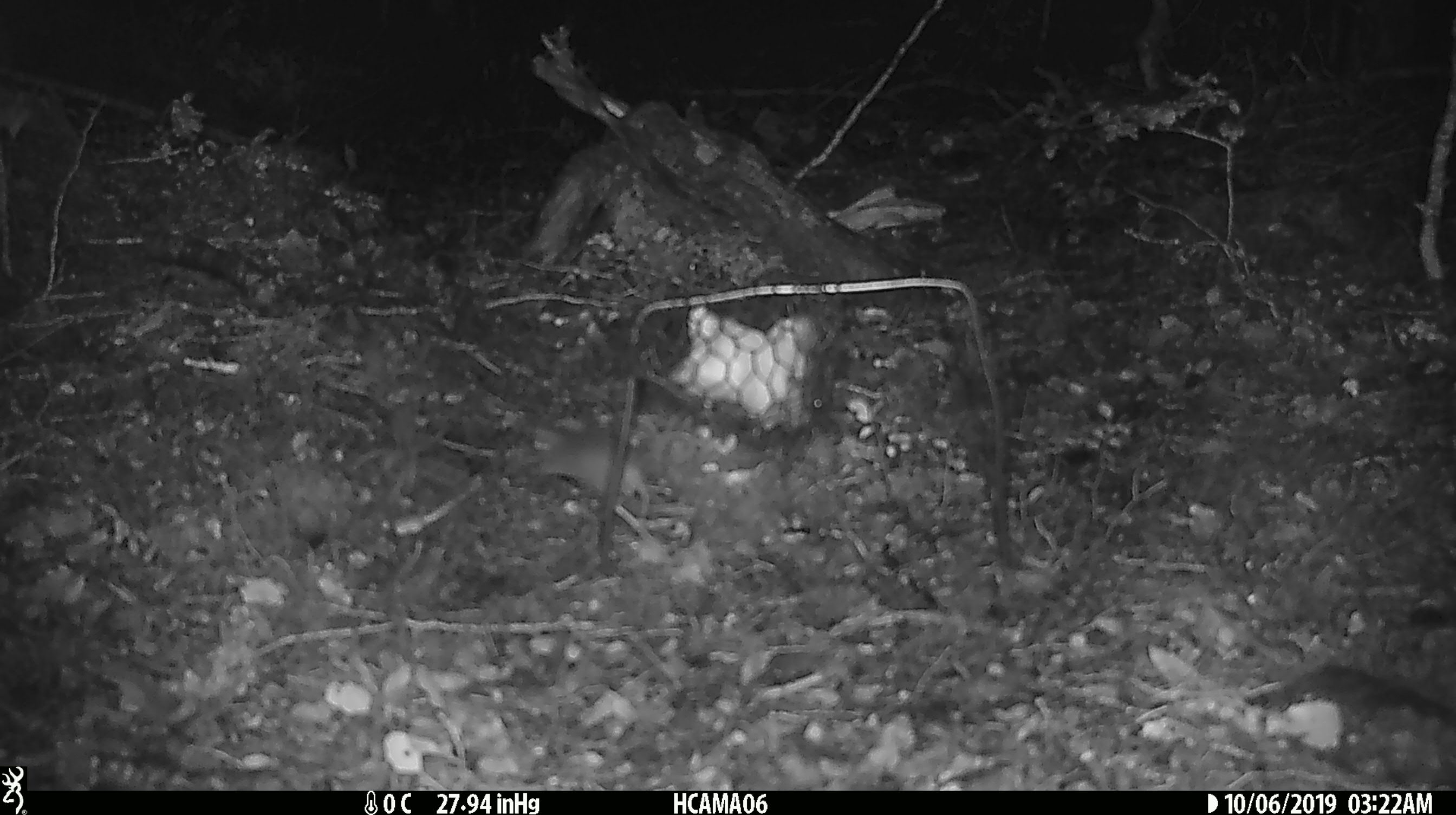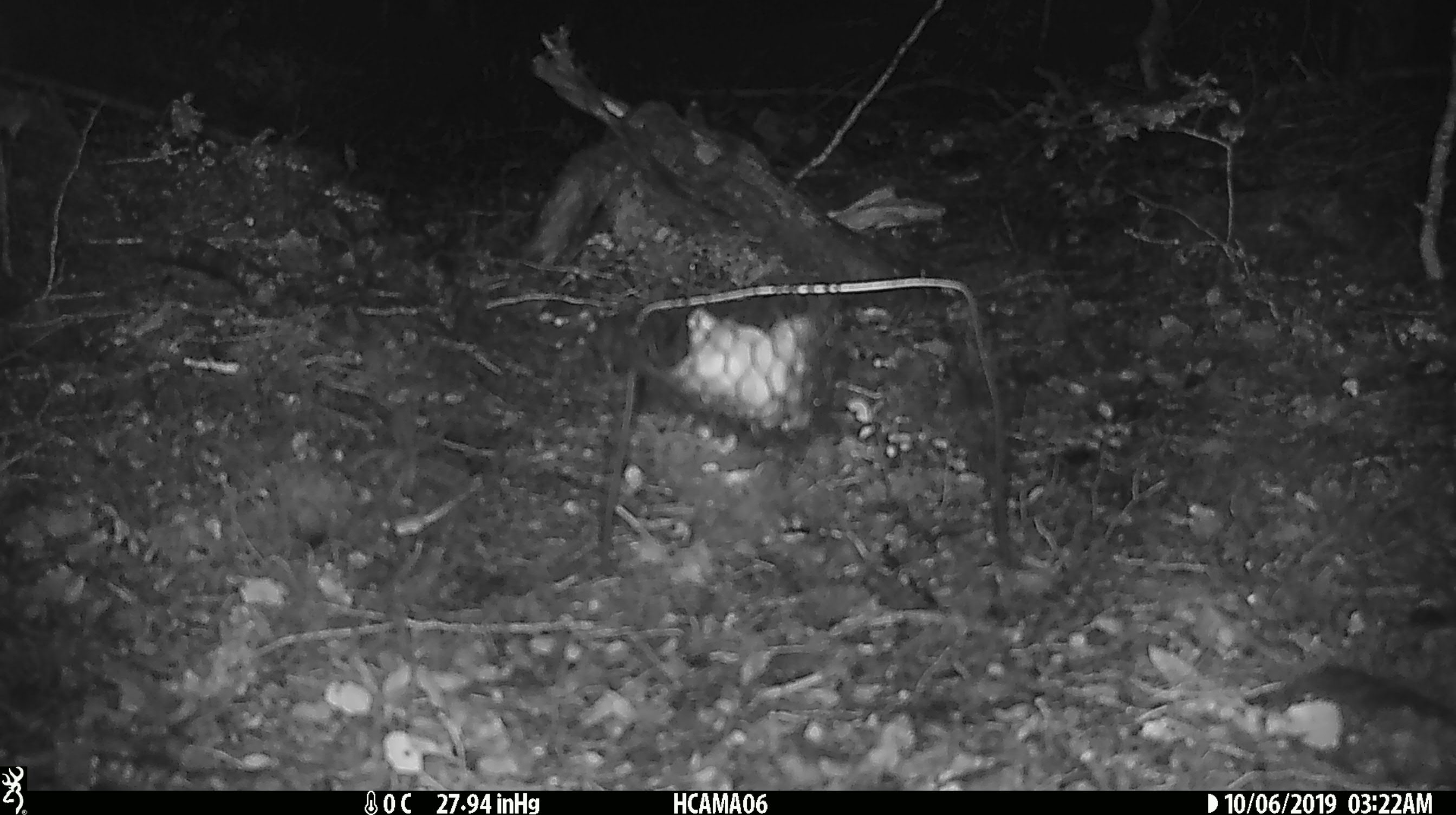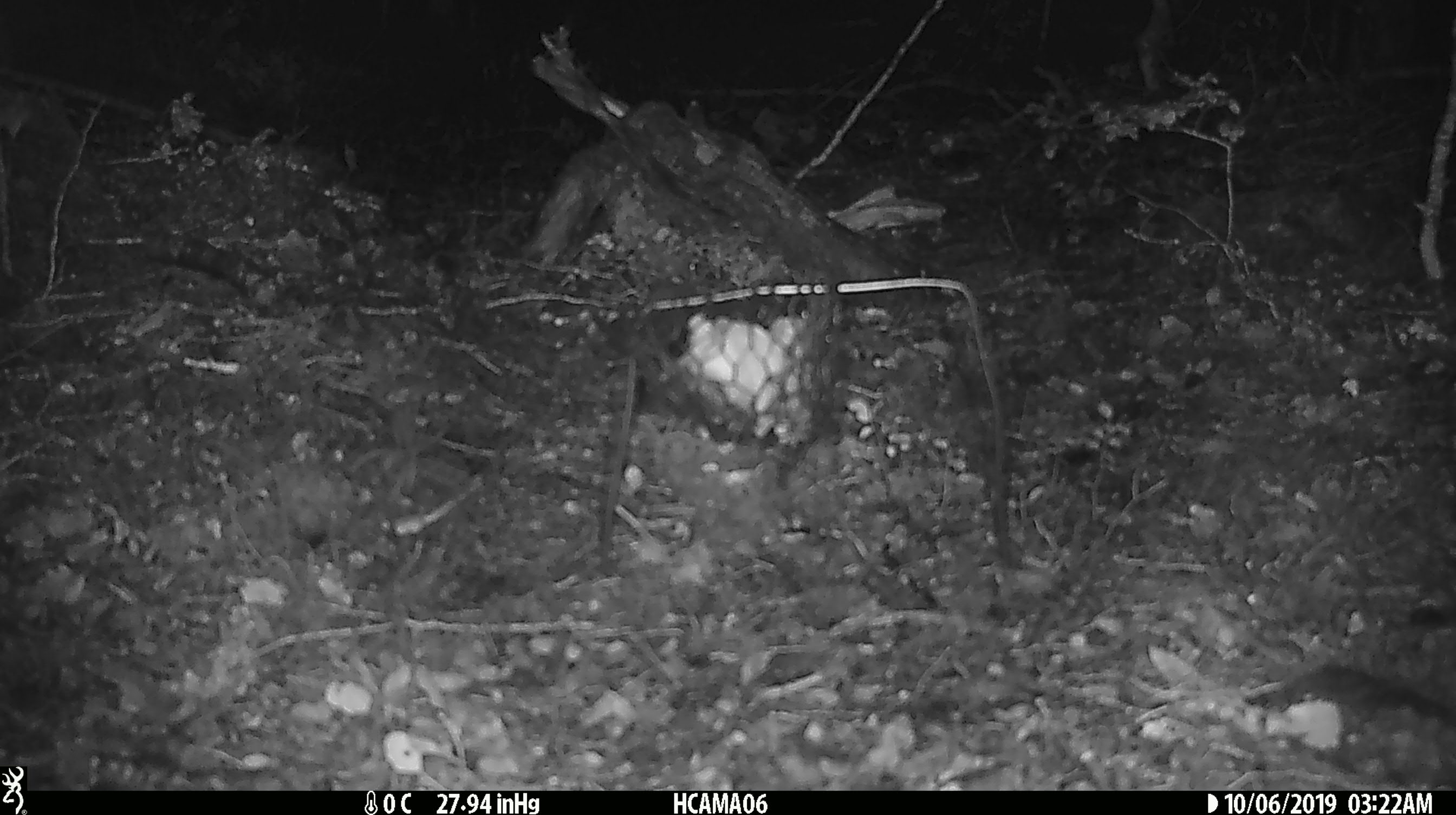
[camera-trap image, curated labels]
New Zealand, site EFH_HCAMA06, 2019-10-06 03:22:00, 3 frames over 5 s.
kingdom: Animalia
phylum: Chordata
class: Mammalia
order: Rodentia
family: Muridae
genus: Mus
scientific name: Mus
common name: mouse